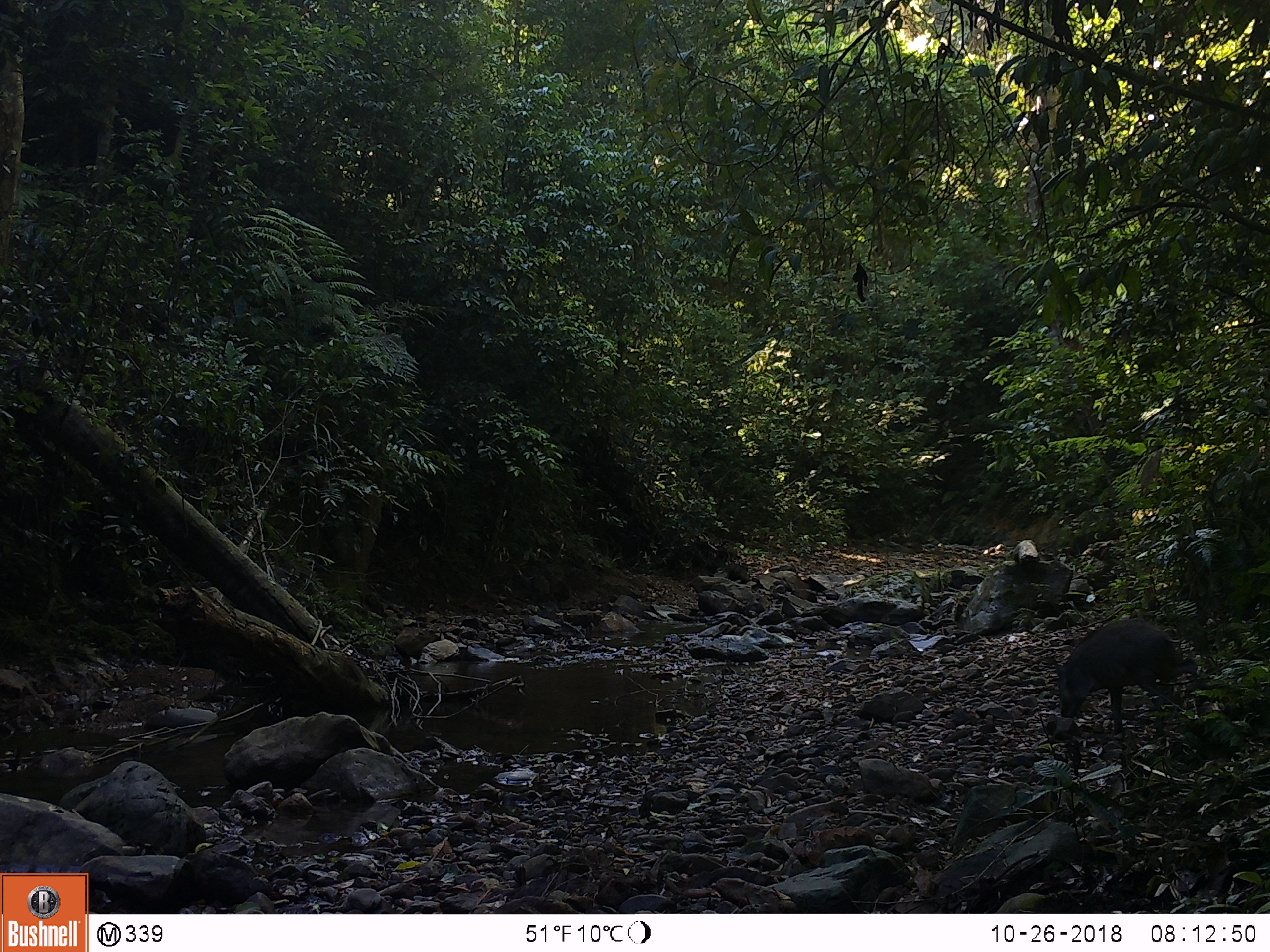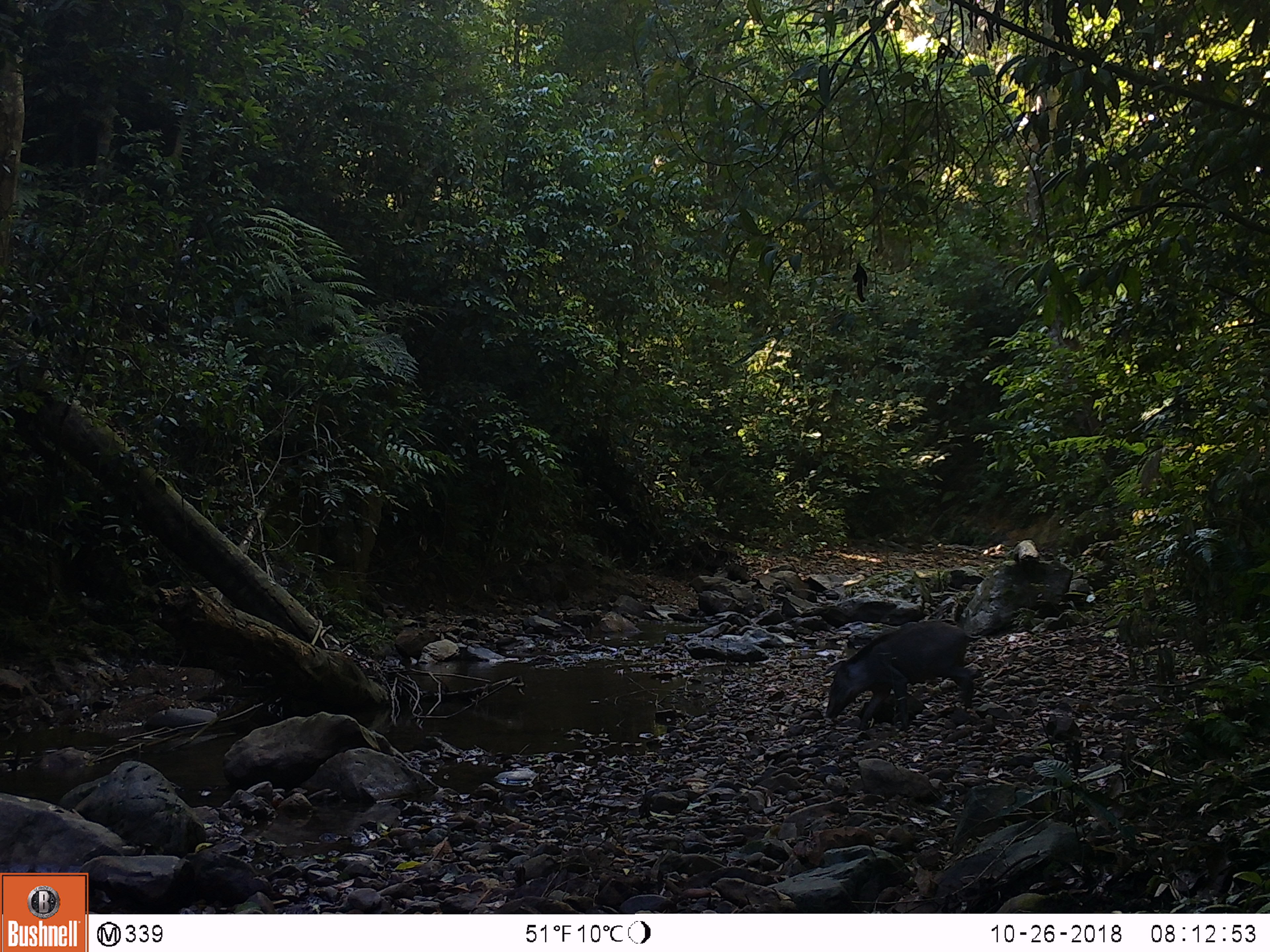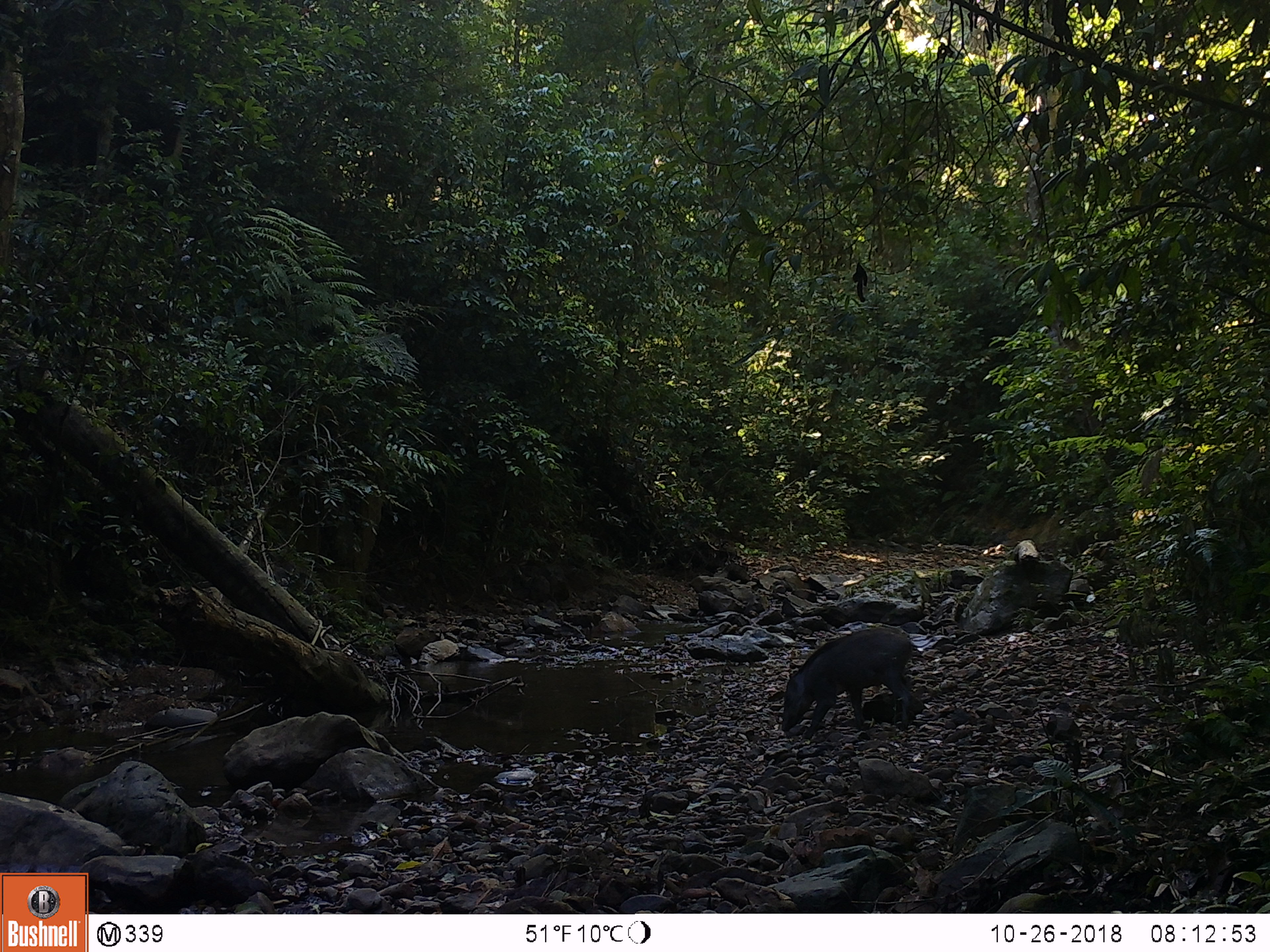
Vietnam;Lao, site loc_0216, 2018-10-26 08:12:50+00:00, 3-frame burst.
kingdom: Animalia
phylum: Chordata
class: Mammalia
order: Artiodactyla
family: Suidae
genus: Sus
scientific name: Sus scrofa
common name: eurasian wild pig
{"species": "eurasian wild pig (Sus scrofa)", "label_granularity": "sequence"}